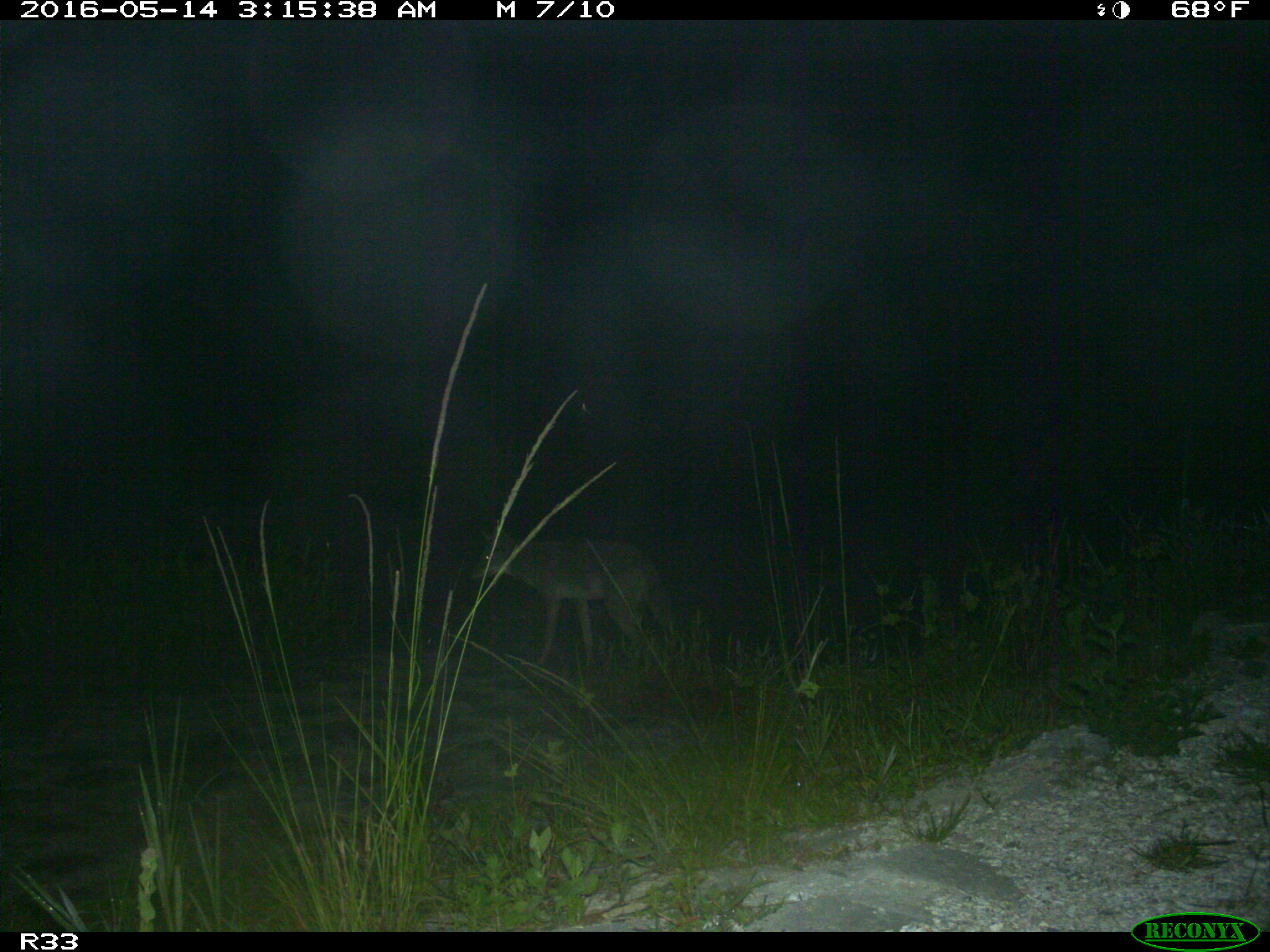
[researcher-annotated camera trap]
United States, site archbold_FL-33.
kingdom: Animalia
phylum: Chordata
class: Mammalia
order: Carnivora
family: Canidae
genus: Canis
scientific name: Canis latrans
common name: coyote